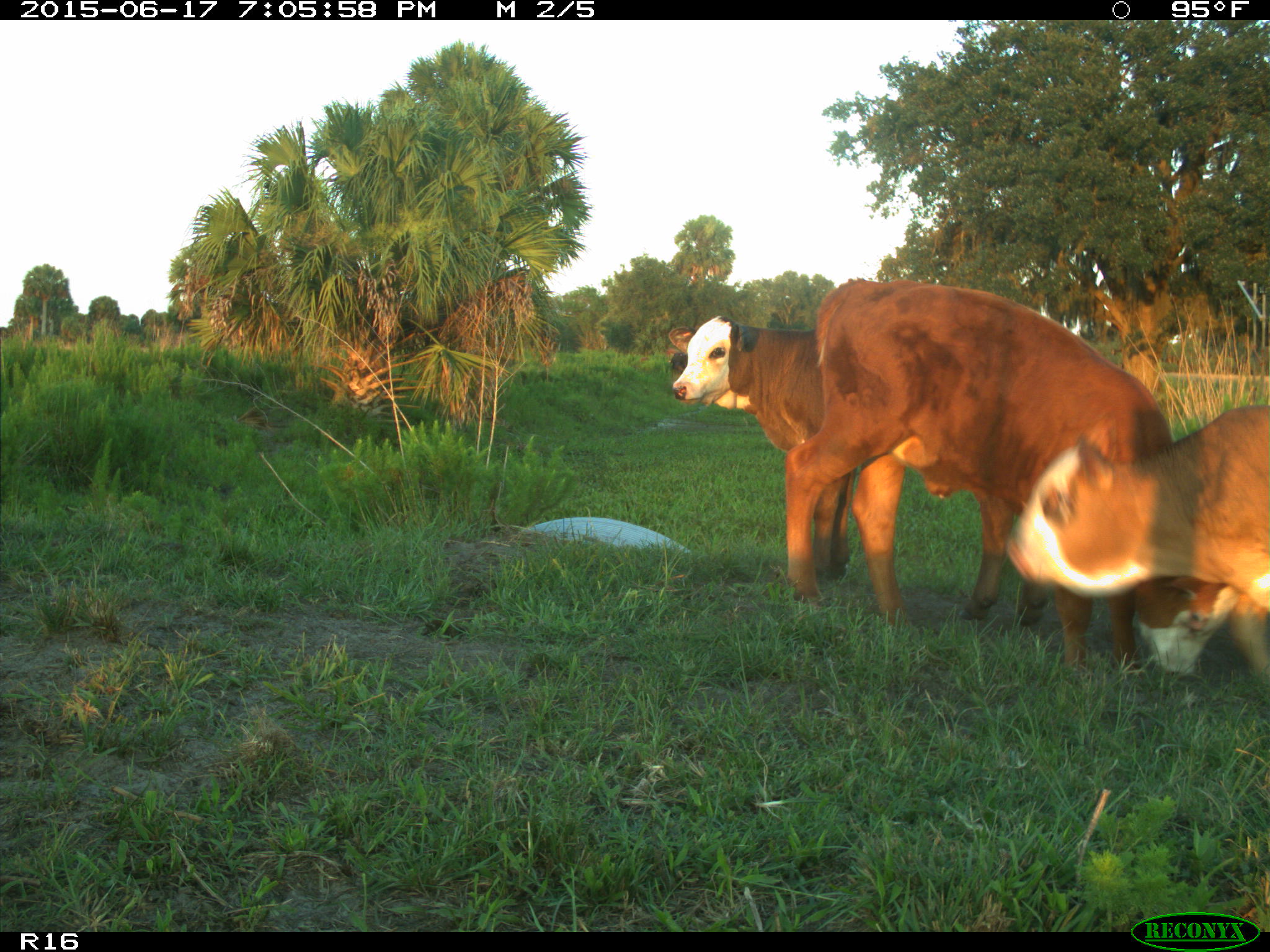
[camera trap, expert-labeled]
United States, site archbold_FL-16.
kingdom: Animalia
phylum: Chordata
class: Mammalia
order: Artiodactyla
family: Bovidae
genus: Bos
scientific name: Bos taurus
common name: domestic cow